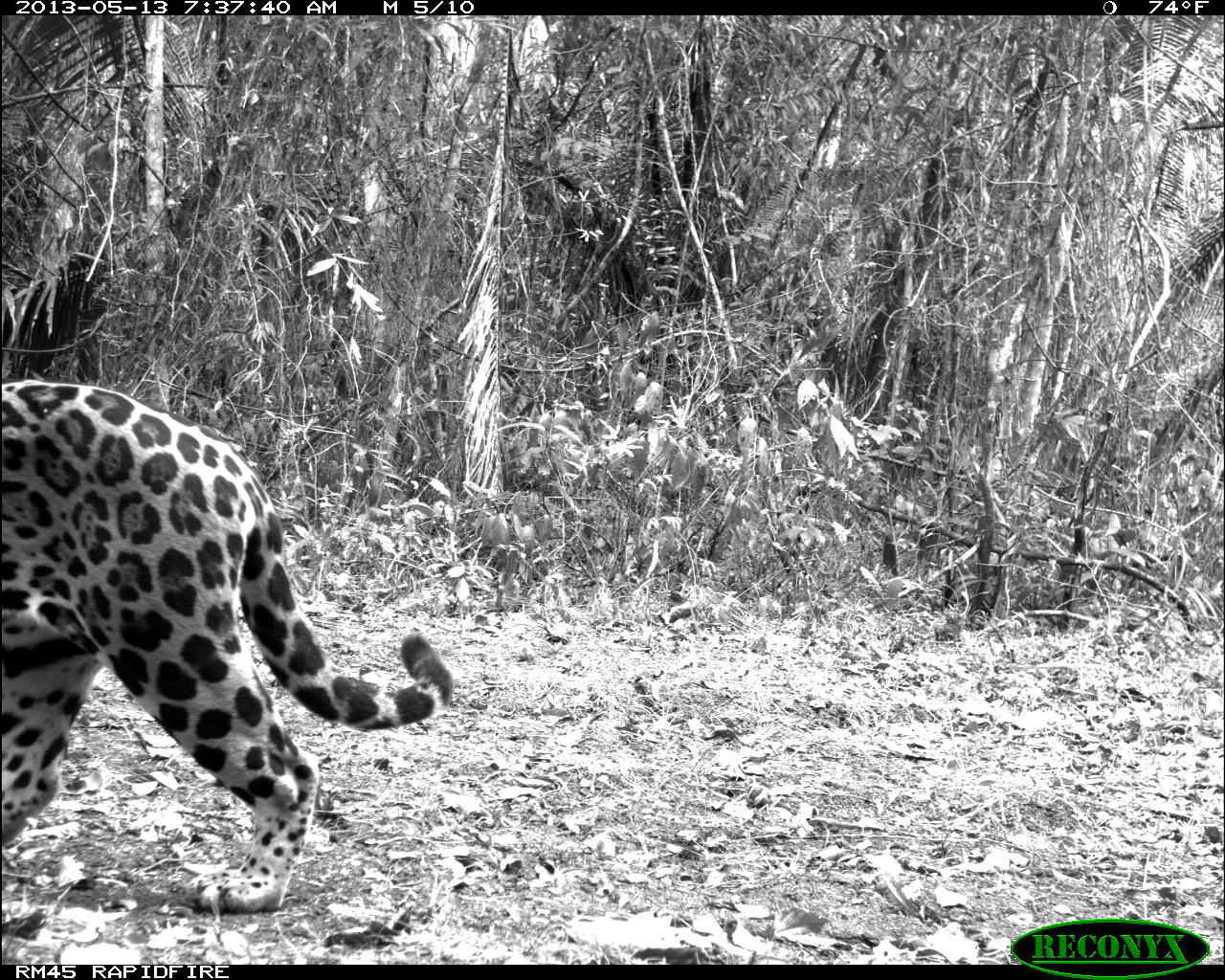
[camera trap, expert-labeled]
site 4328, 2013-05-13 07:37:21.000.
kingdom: Animalia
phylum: Chordata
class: Mammalia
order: Carnivora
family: Felidae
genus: Panthera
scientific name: Panthera onca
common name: jaguar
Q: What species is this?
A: Panthera onca (jaguar).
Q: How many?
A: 1.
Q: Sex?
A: Female.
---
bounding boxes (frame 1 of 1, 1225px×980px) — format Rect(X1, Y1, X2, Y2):
panthera onca: Rect(1, 380, 451, 914)